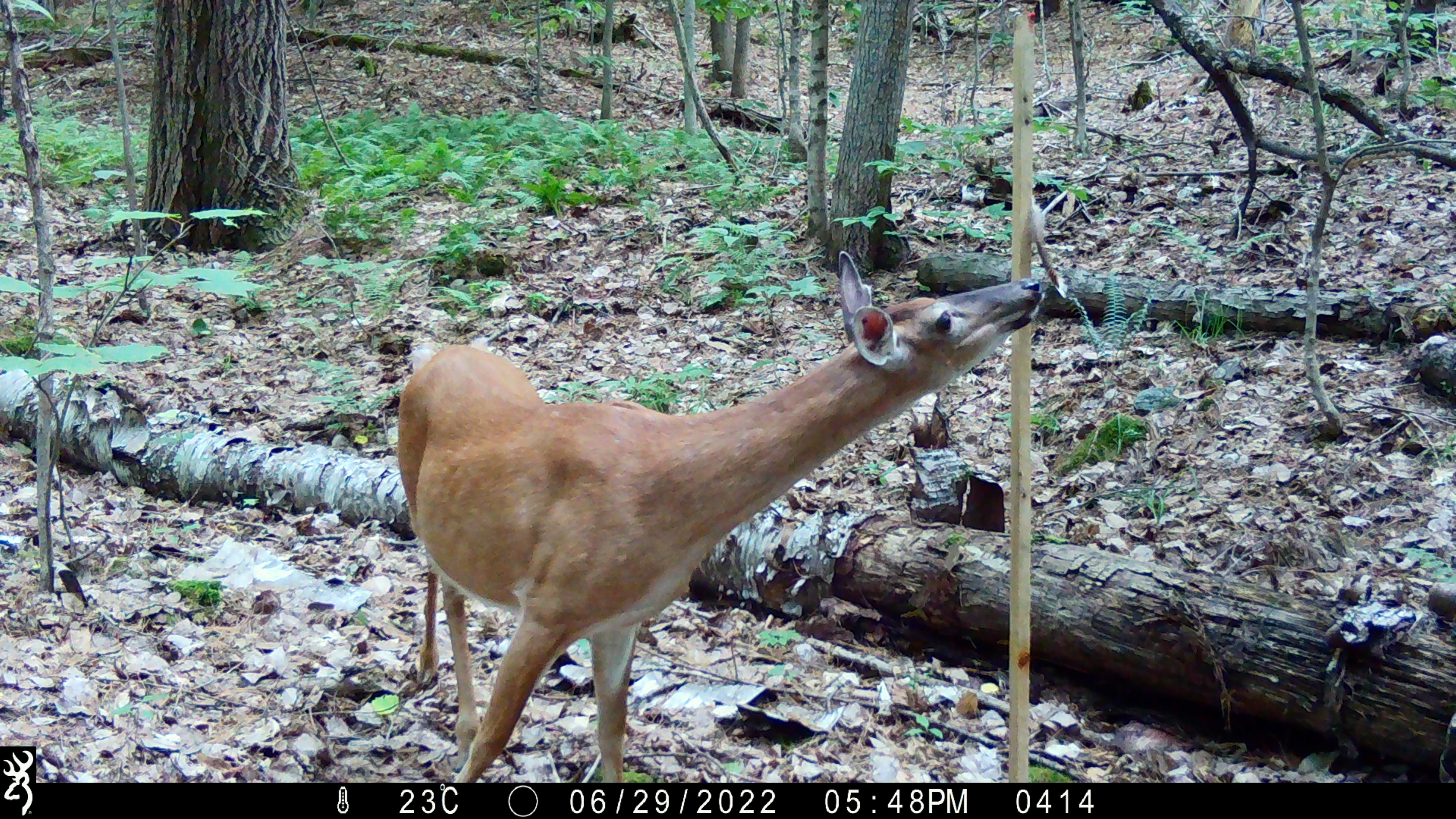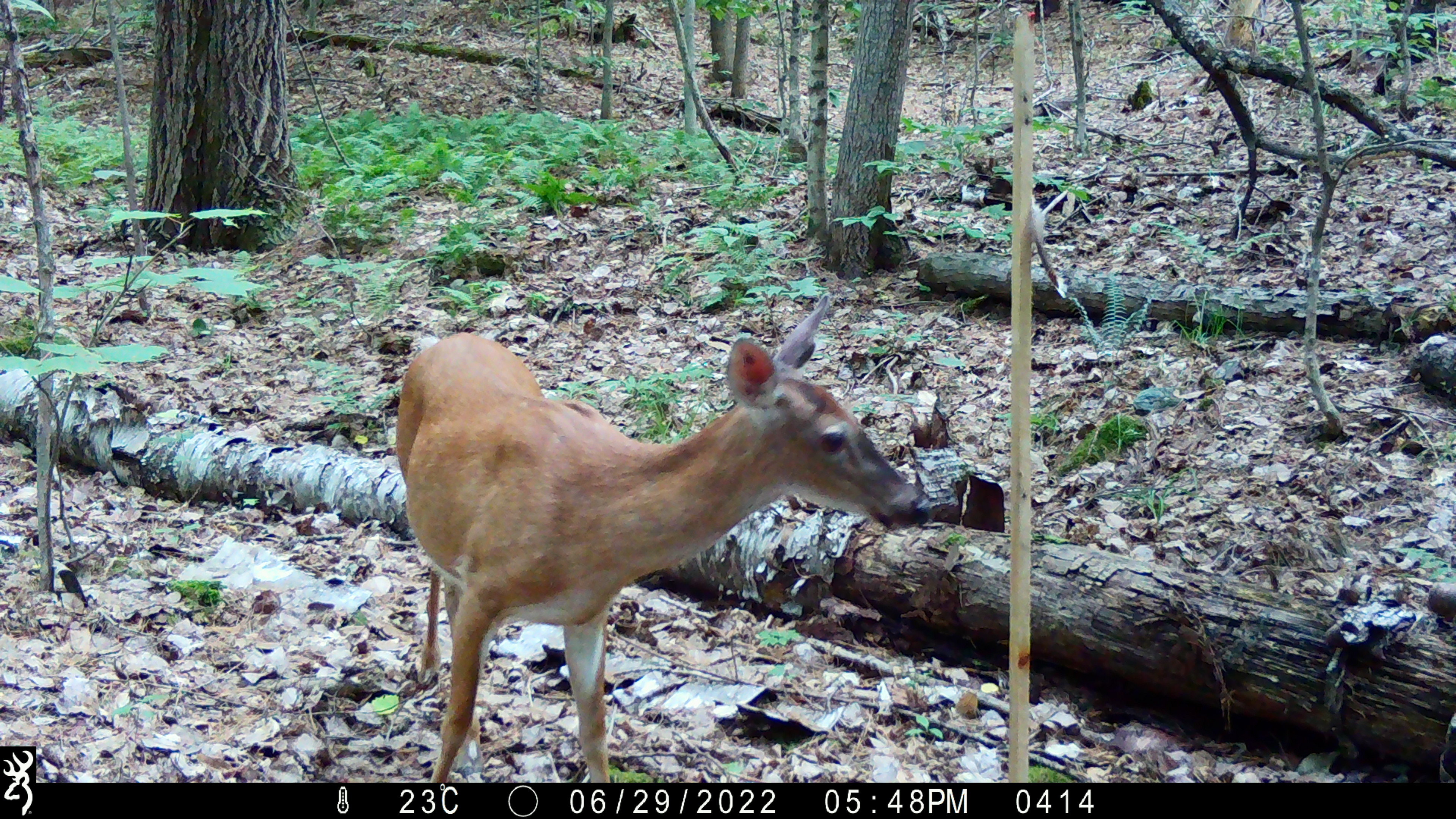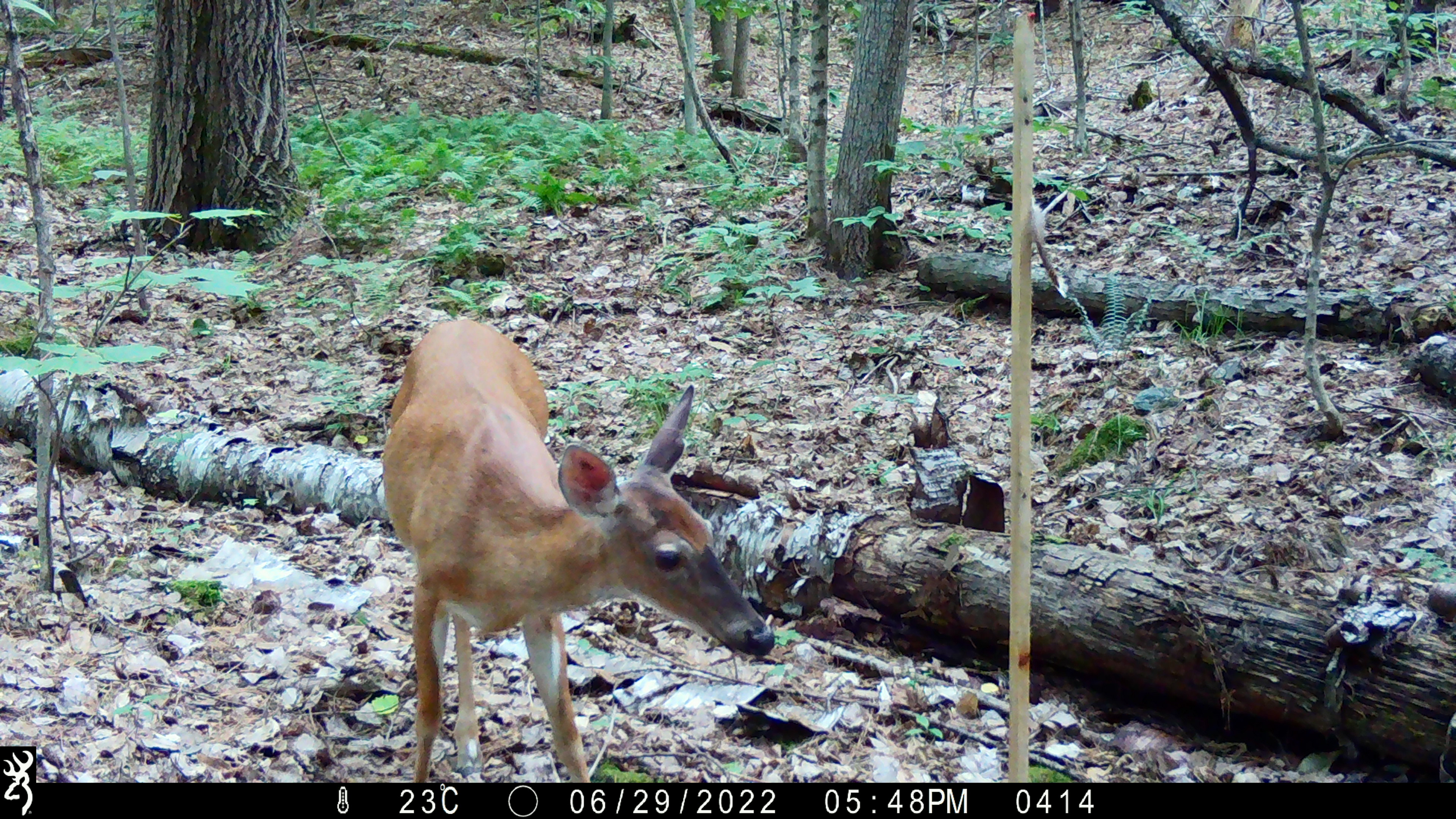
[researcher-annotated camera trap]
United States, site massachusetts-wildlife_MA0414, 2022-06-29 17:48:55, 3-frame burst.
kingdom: Animalia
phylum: Chordata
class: Mammalia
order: Artiodactyla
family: Cervidae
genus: Odocoileus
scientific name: Odocoileus virginianus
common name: white-tailed deer